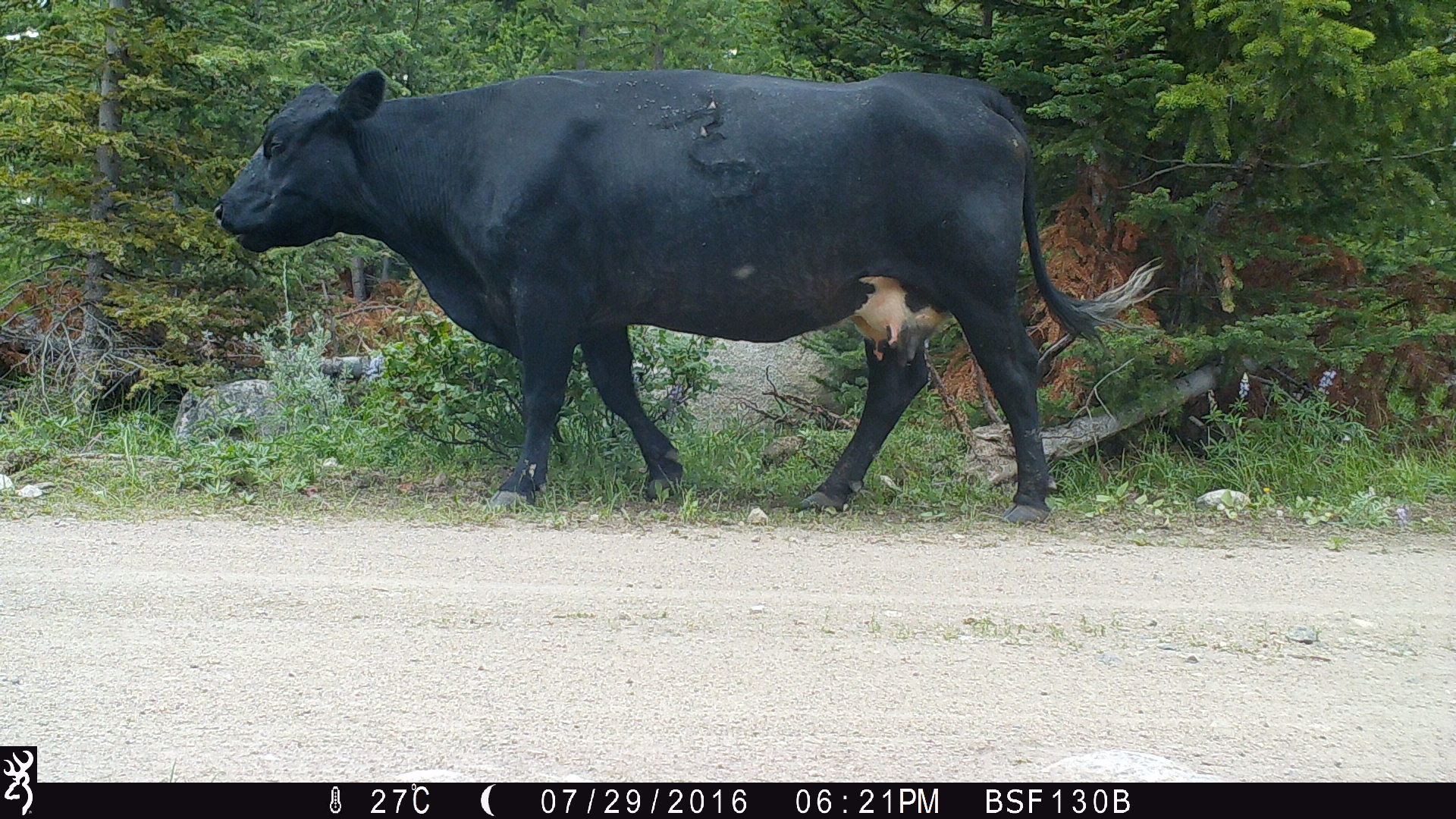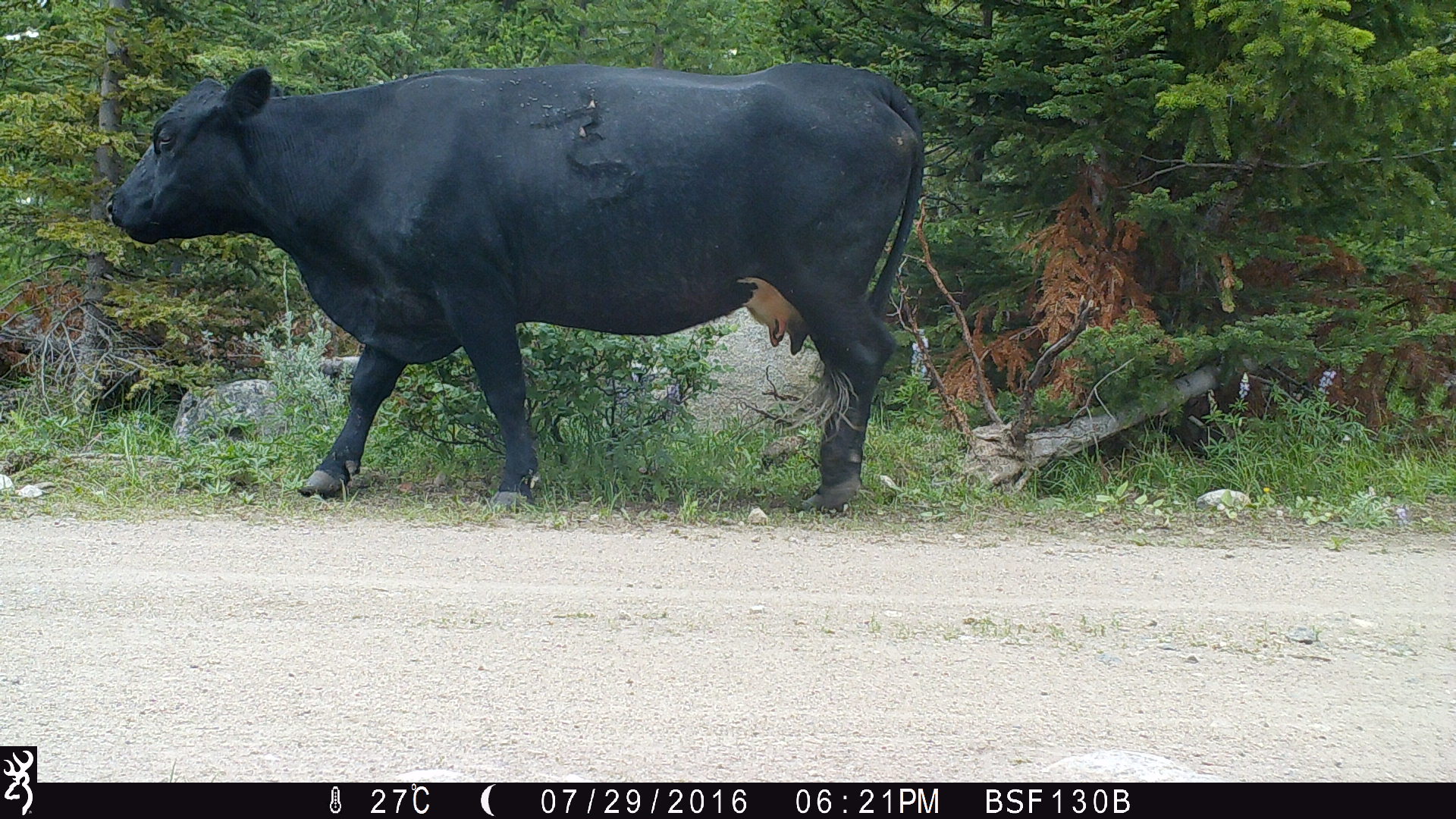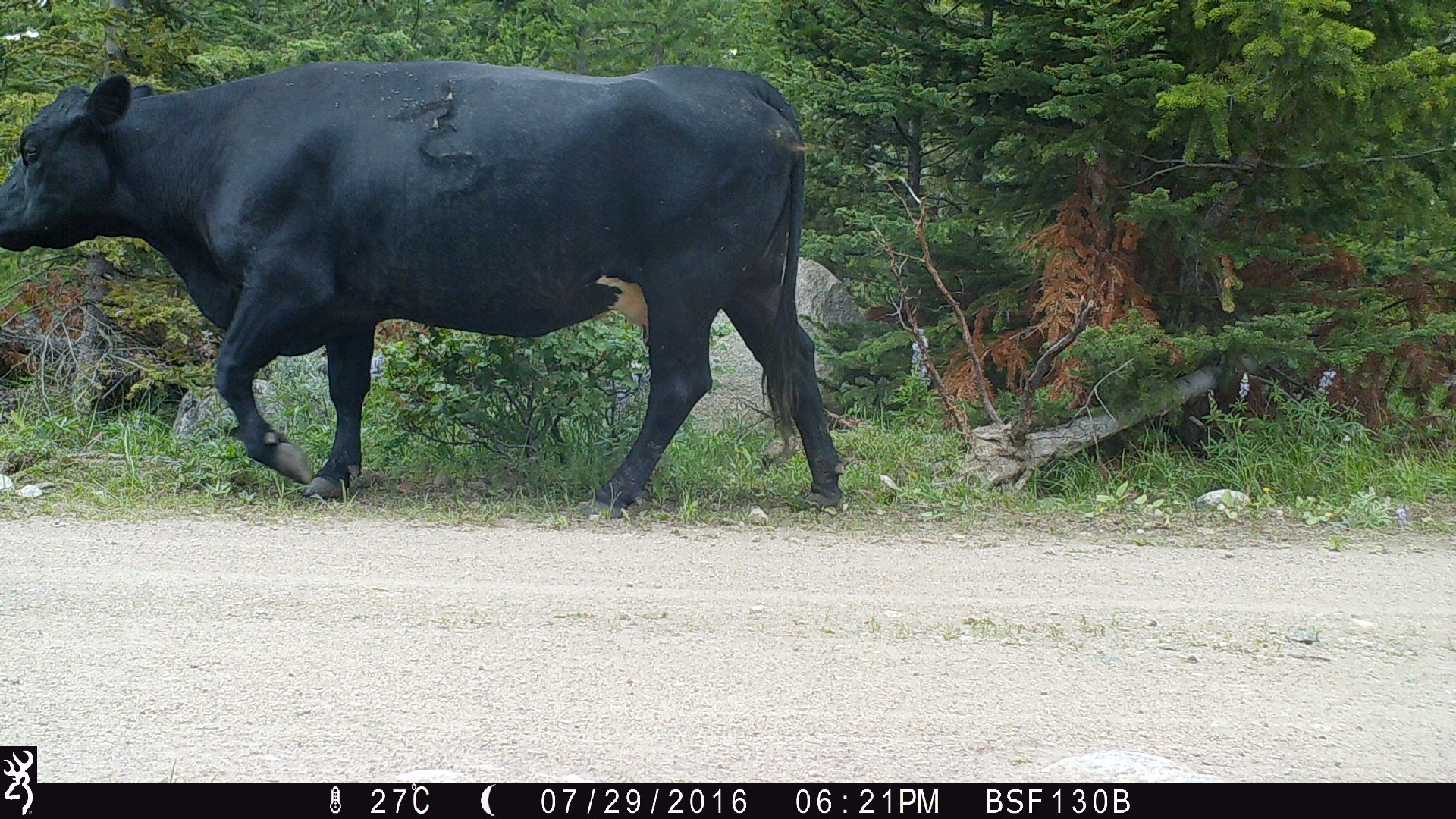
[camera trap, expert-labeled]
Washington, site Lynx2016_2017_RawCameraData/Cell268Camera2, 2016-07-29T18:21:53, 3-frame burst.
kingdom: Animalia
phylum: Chordata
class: Mammalia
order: Artiodactyla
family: Bovidae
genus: Bos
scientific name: Bos taurus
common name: domestic cattle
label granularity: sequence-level